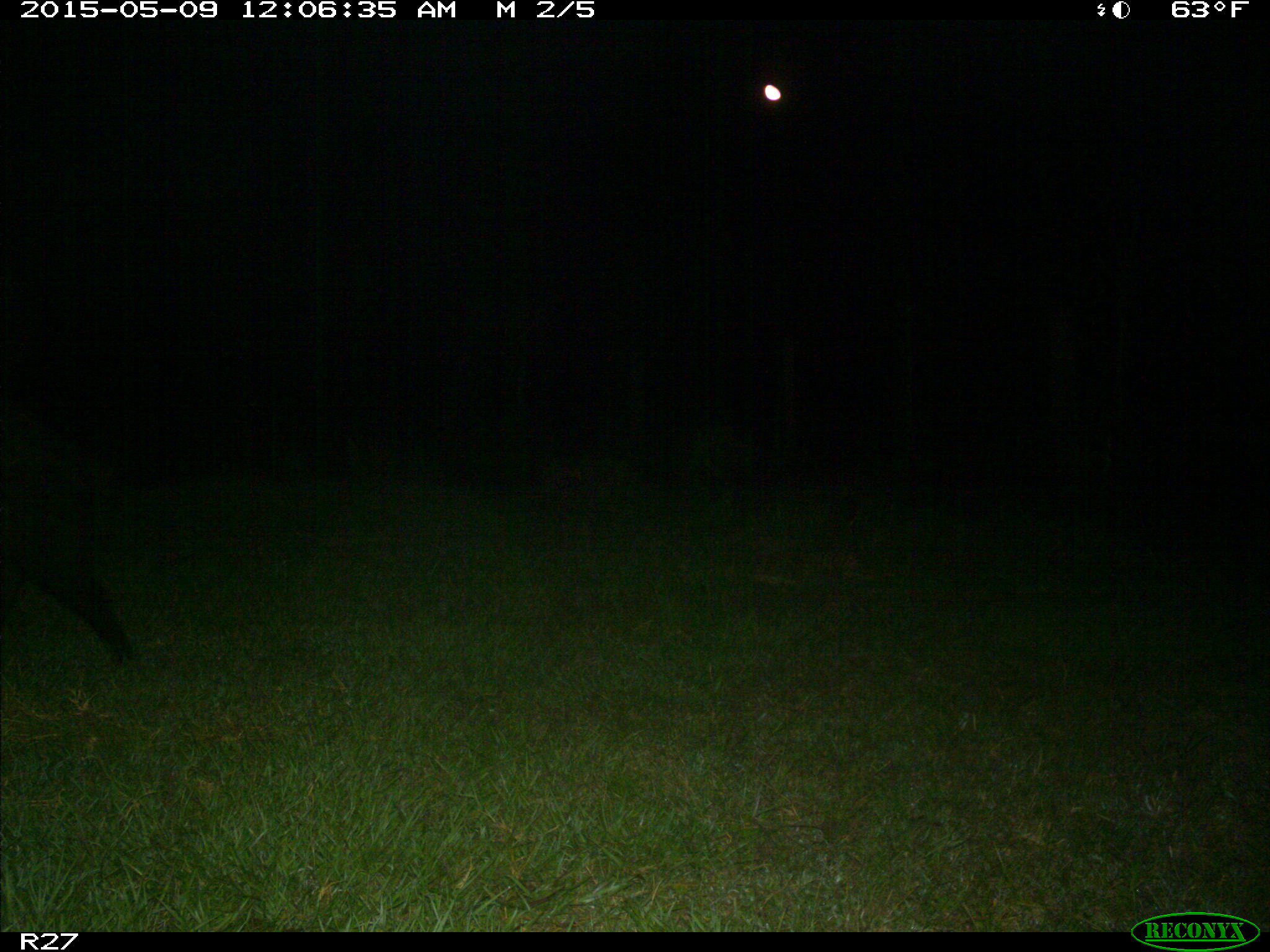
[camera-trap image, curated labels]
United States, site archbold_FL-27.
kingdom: Animalia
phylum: Chordata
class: Mammalia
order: Artiodactyla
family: Suidae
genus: Sus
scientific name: Sus scrofa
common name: wild boar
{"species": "Sus scrofa (wild boar)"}